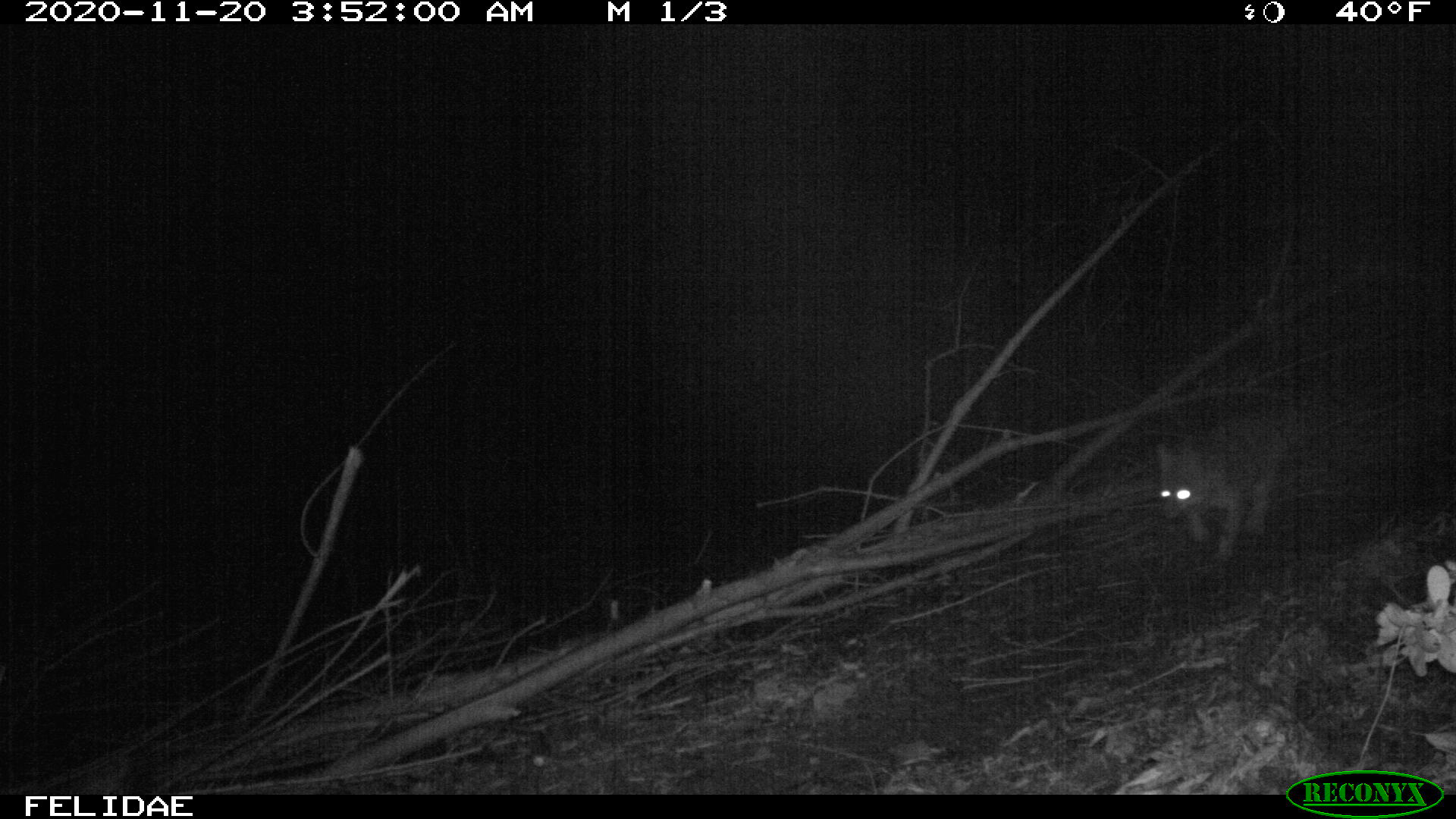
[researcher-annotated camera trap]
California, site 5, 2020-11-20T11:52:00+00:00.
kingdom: Animalia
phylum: Chordata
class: Mammalia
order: Carnivora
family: Canidae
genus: Urocyon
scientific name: Urocyon cinereoargenteus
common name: gray fox